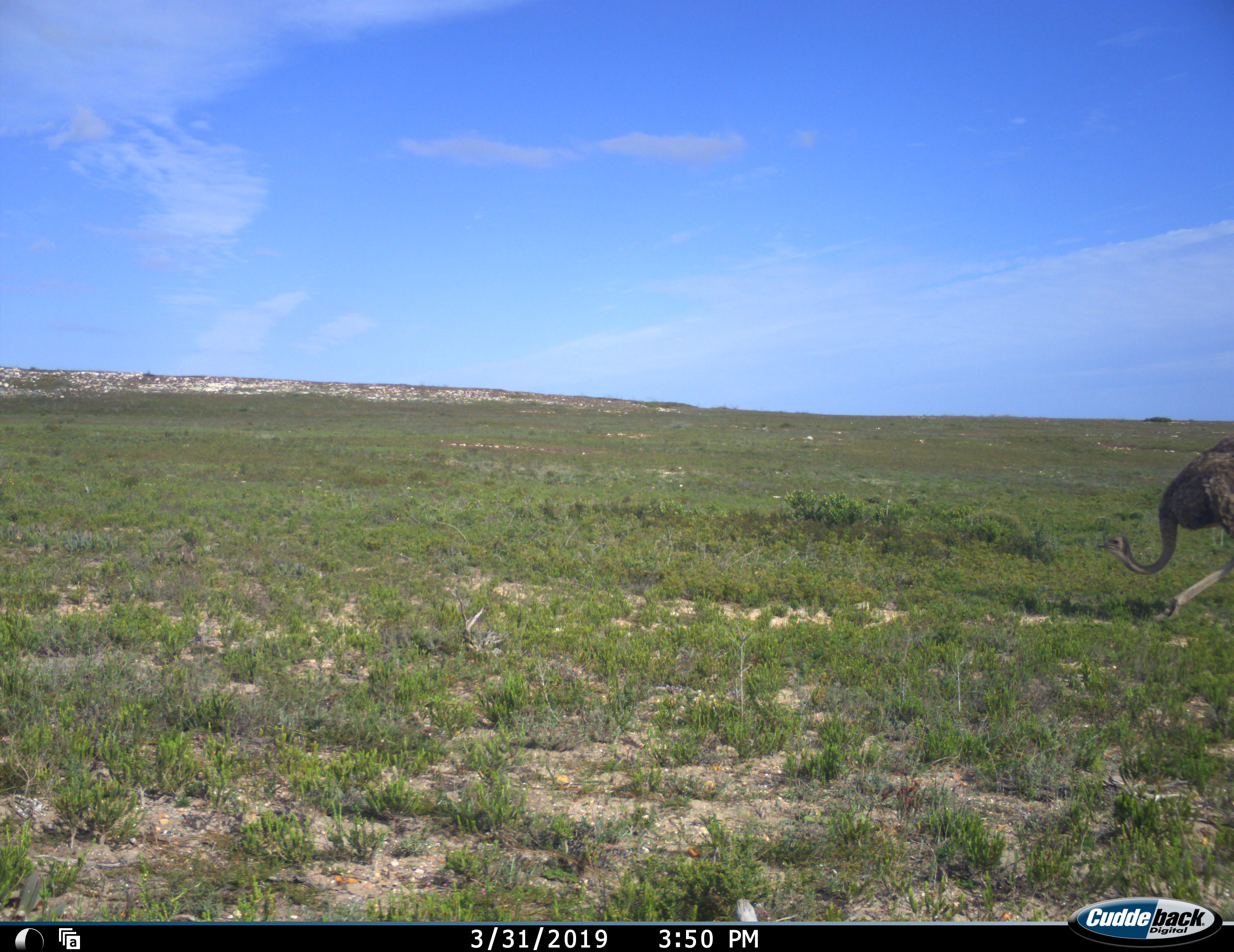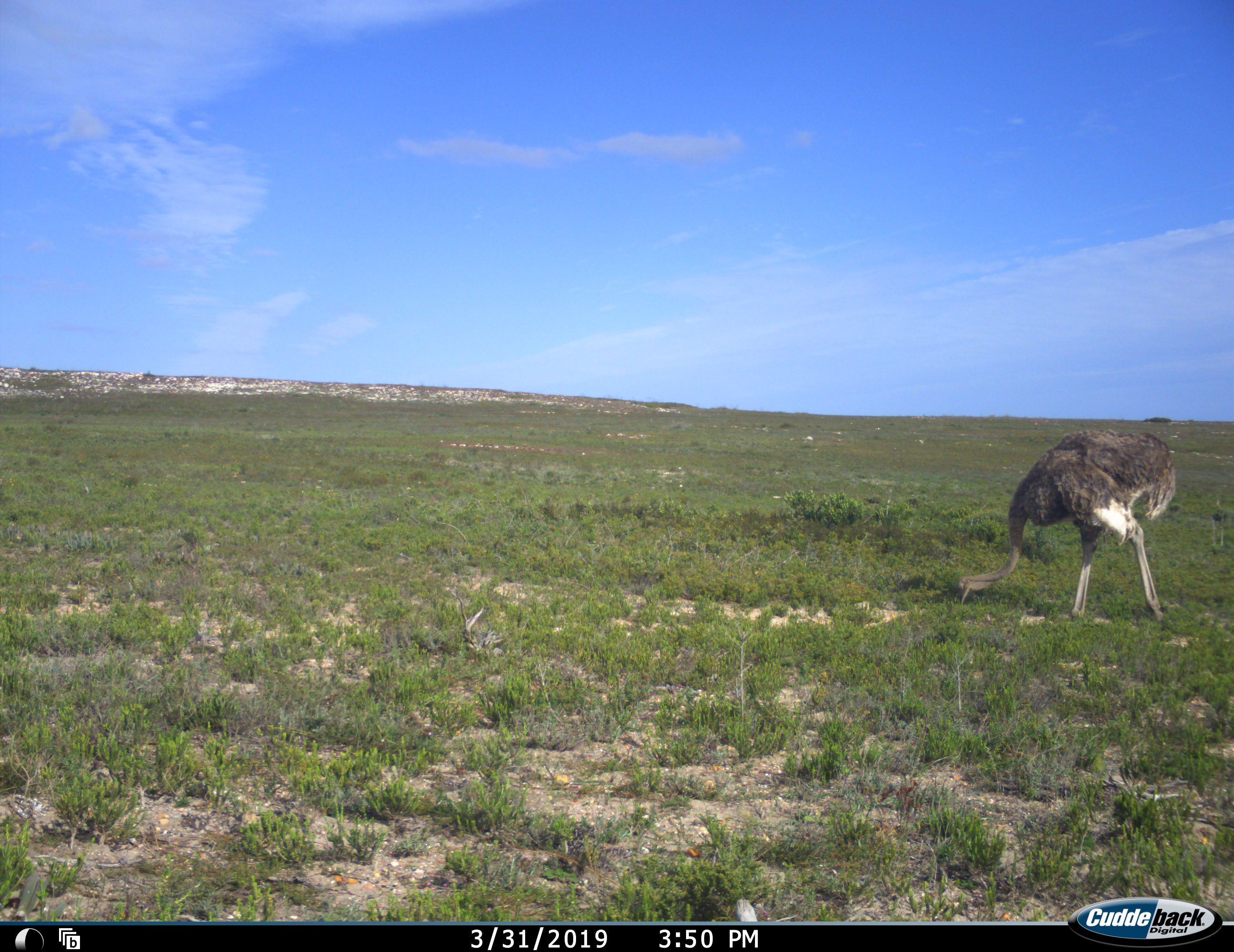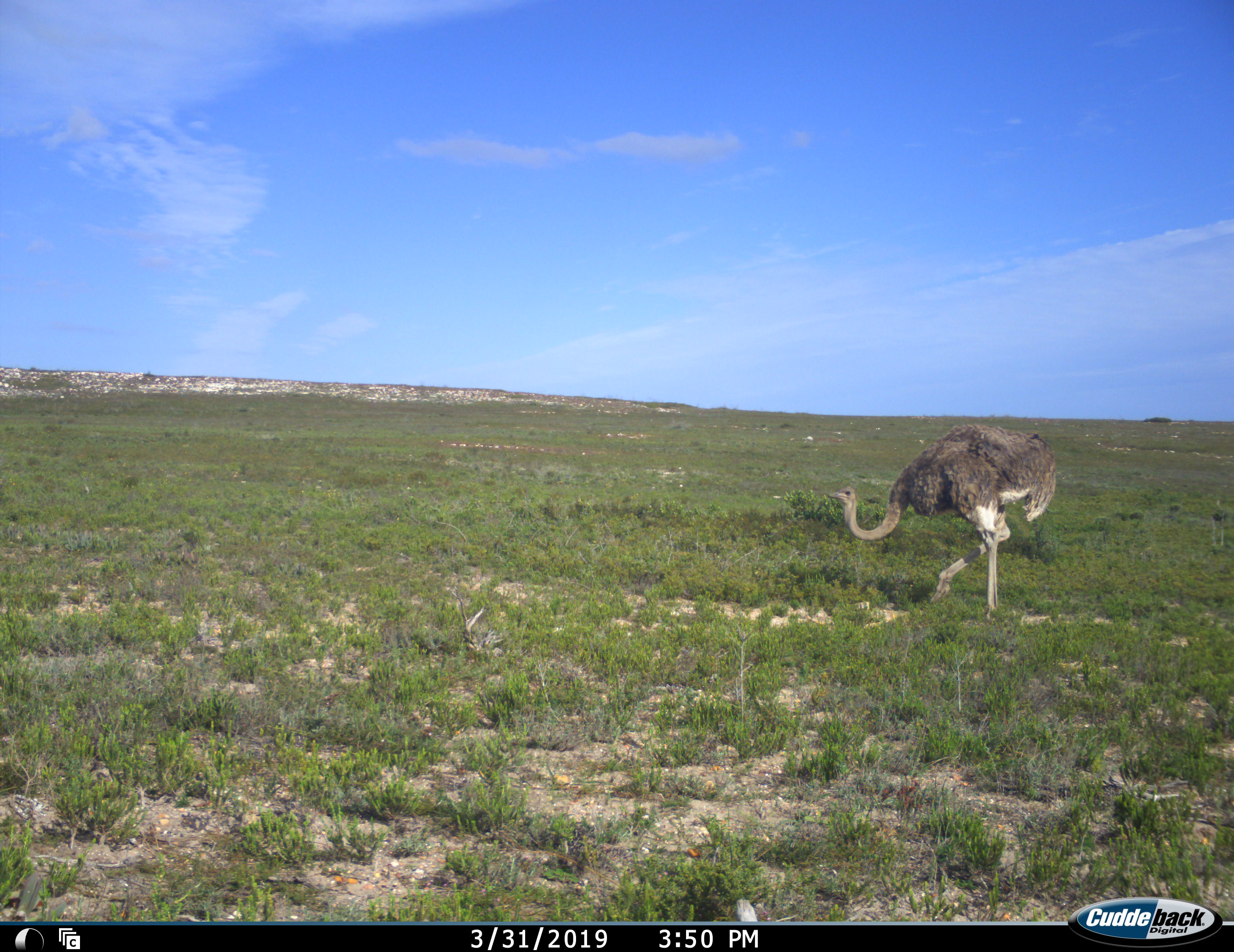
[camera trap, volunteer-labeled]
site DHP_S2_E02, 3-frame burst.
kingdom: Animalia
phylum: Chordata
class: Aves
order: Struthioniformes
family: Struthionidae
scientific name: Struthionidae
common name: ostrich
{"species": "ostrich (Struthionidae)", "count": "1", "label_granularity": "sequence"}